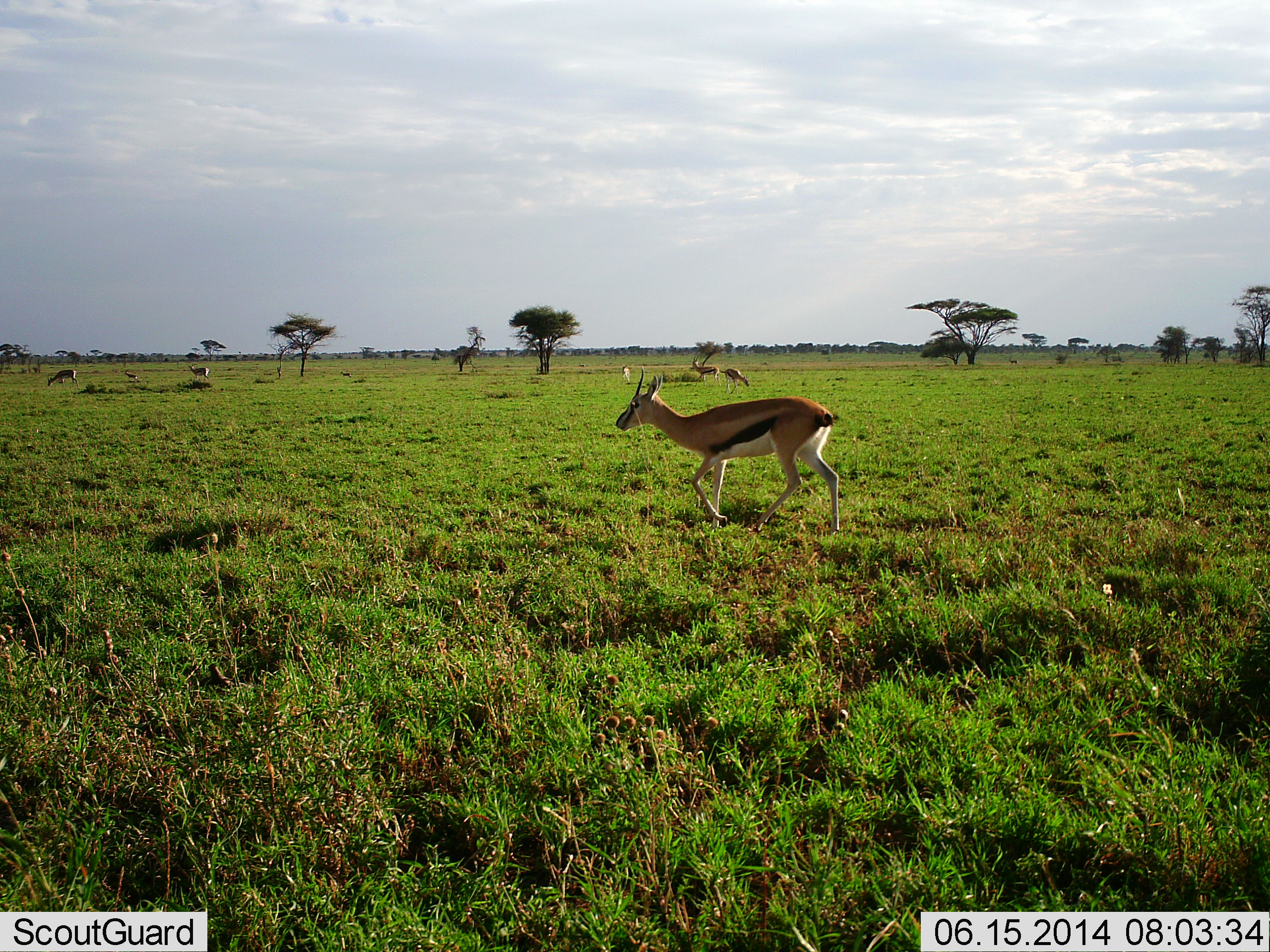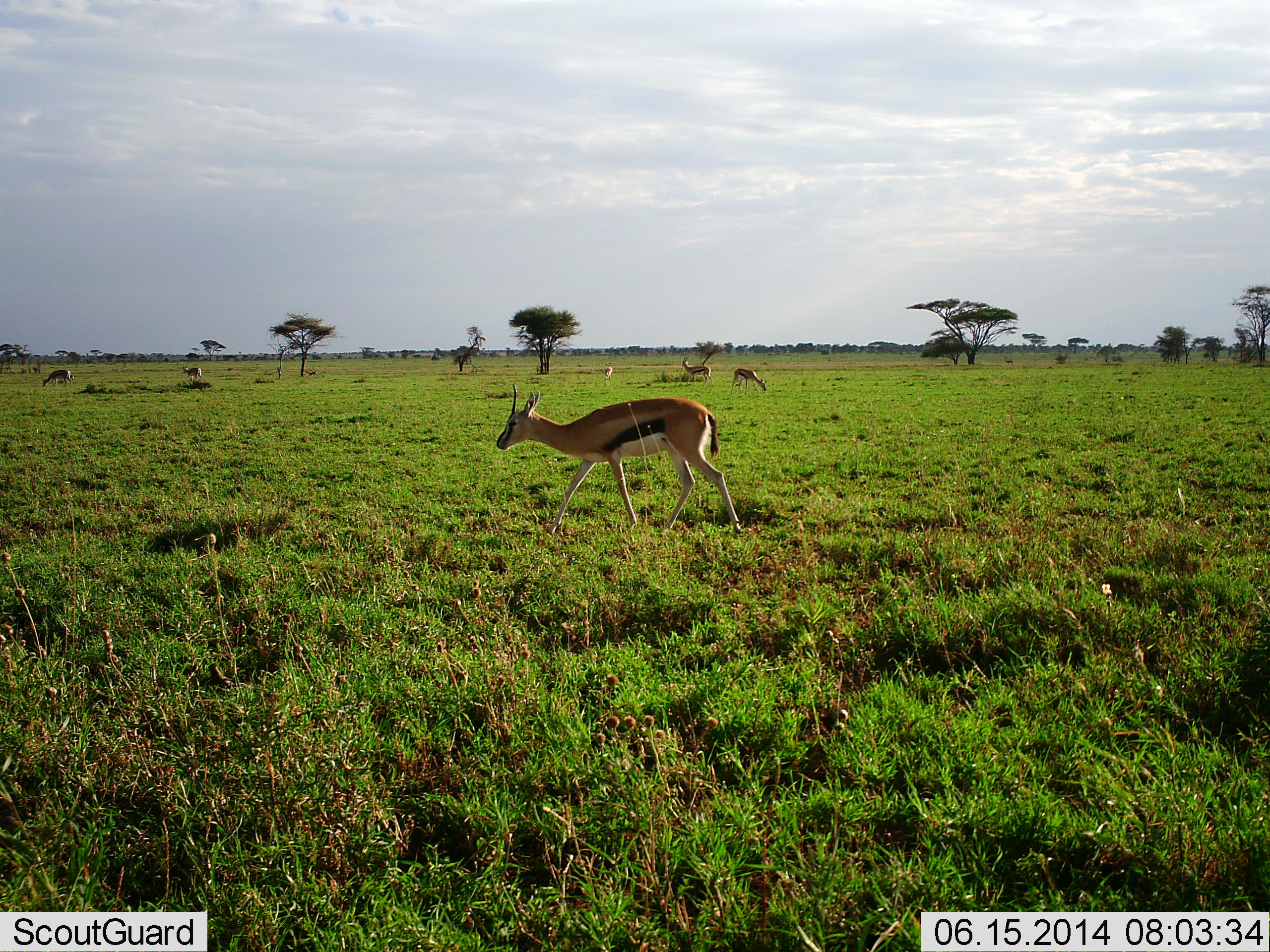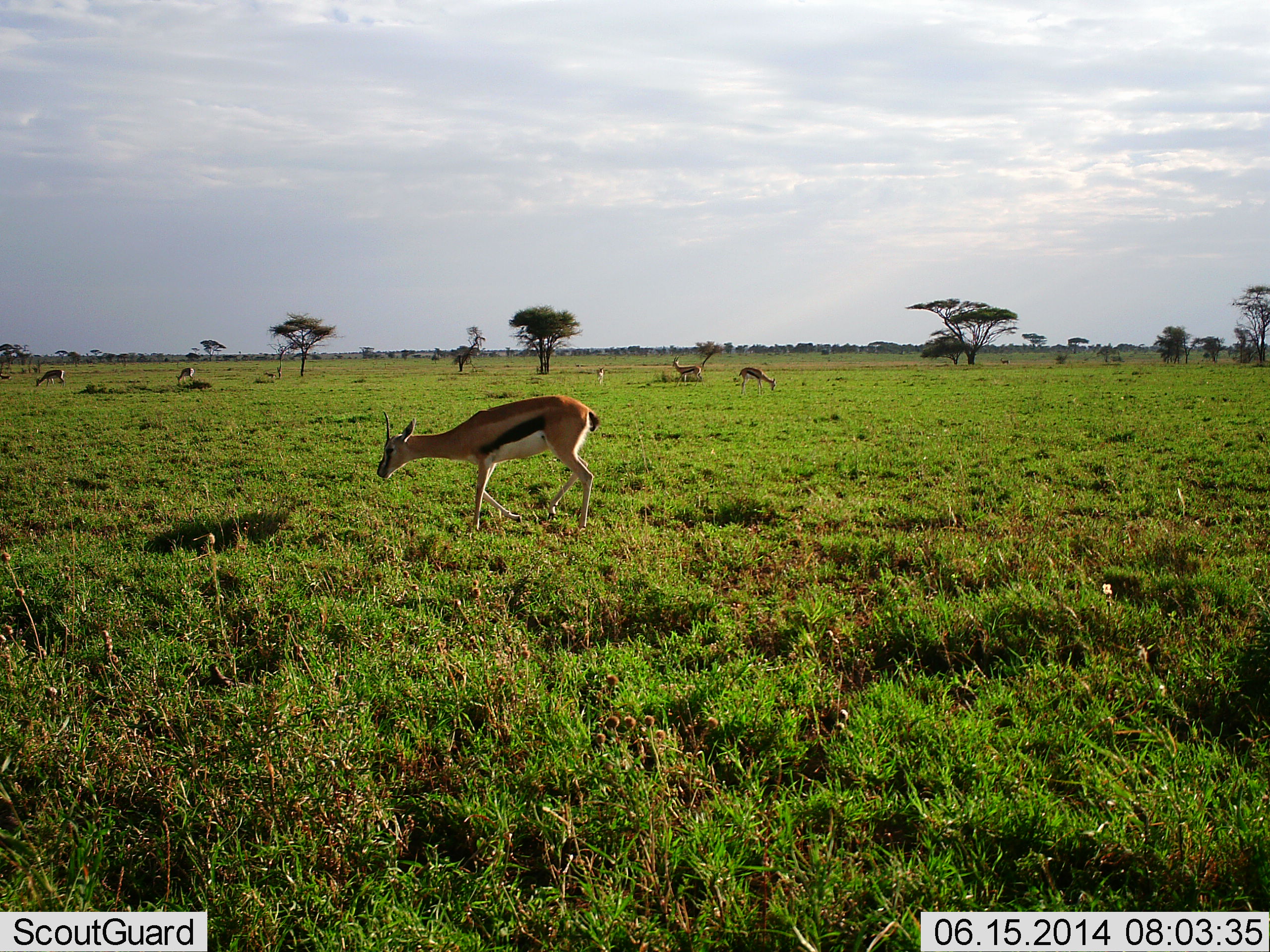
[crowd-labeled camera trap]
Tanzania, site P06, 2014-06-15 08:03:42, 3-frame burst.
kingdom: Animalia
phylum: Chordata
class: Mammalia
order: Artiodactyla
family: Bovidae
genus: Eudorcas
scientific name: Eudorcas thomsonii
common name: thomson's gazelle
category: gazellethomsons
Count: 6.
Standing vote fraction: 45%.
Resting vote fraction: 0%.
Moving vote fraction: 64%.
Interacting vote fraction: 0%.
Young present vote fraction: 9%.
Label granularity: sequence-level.